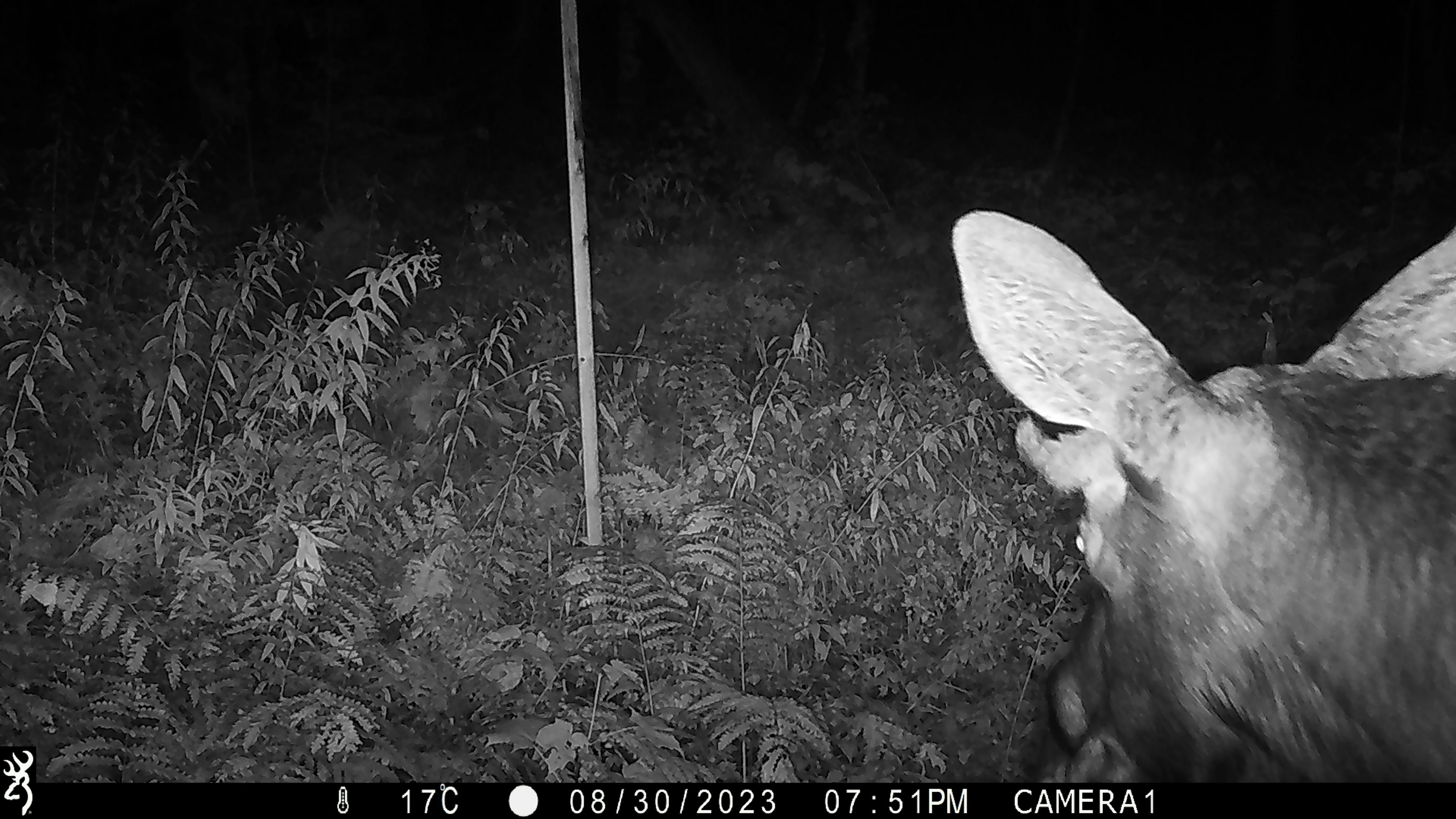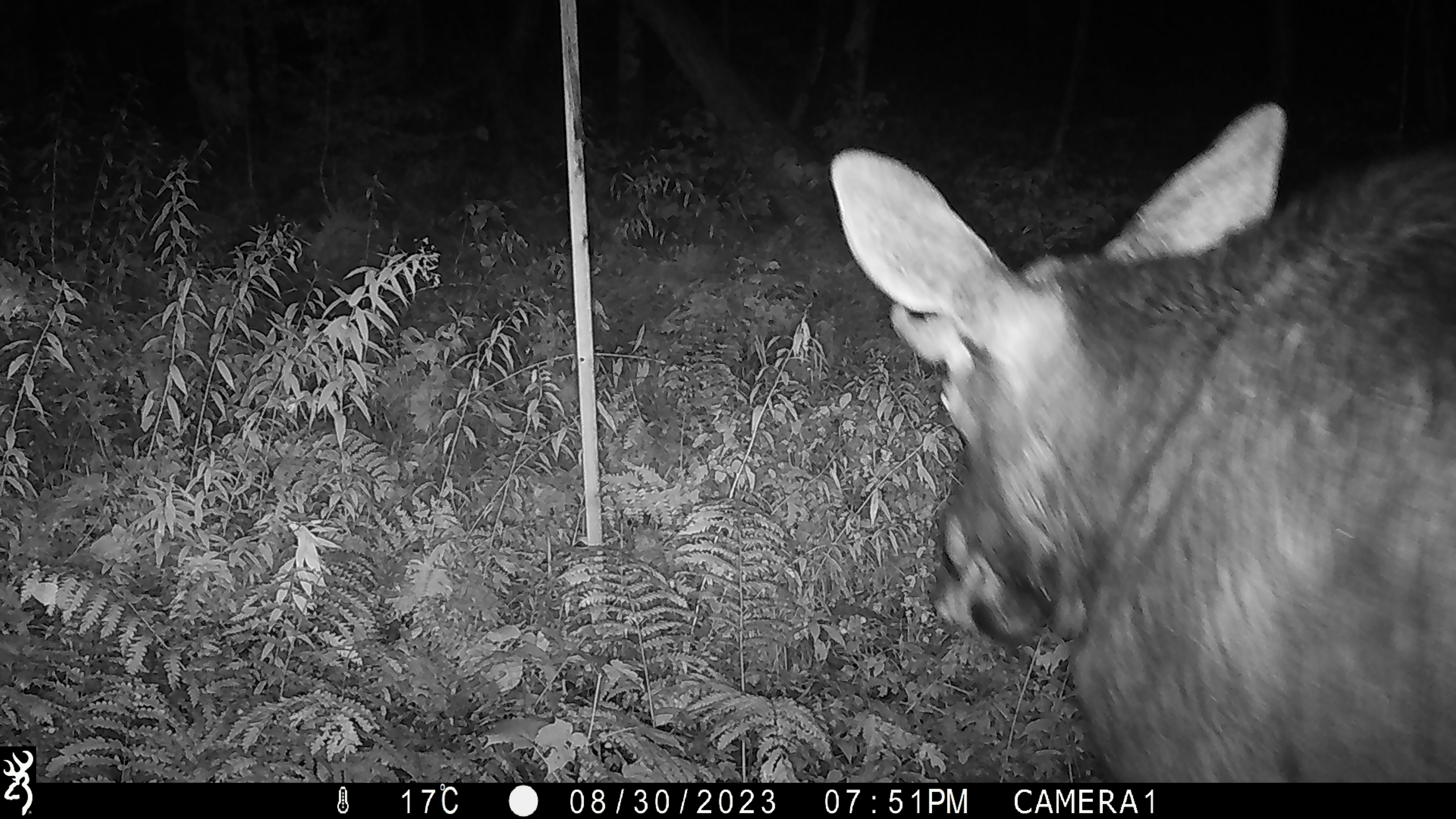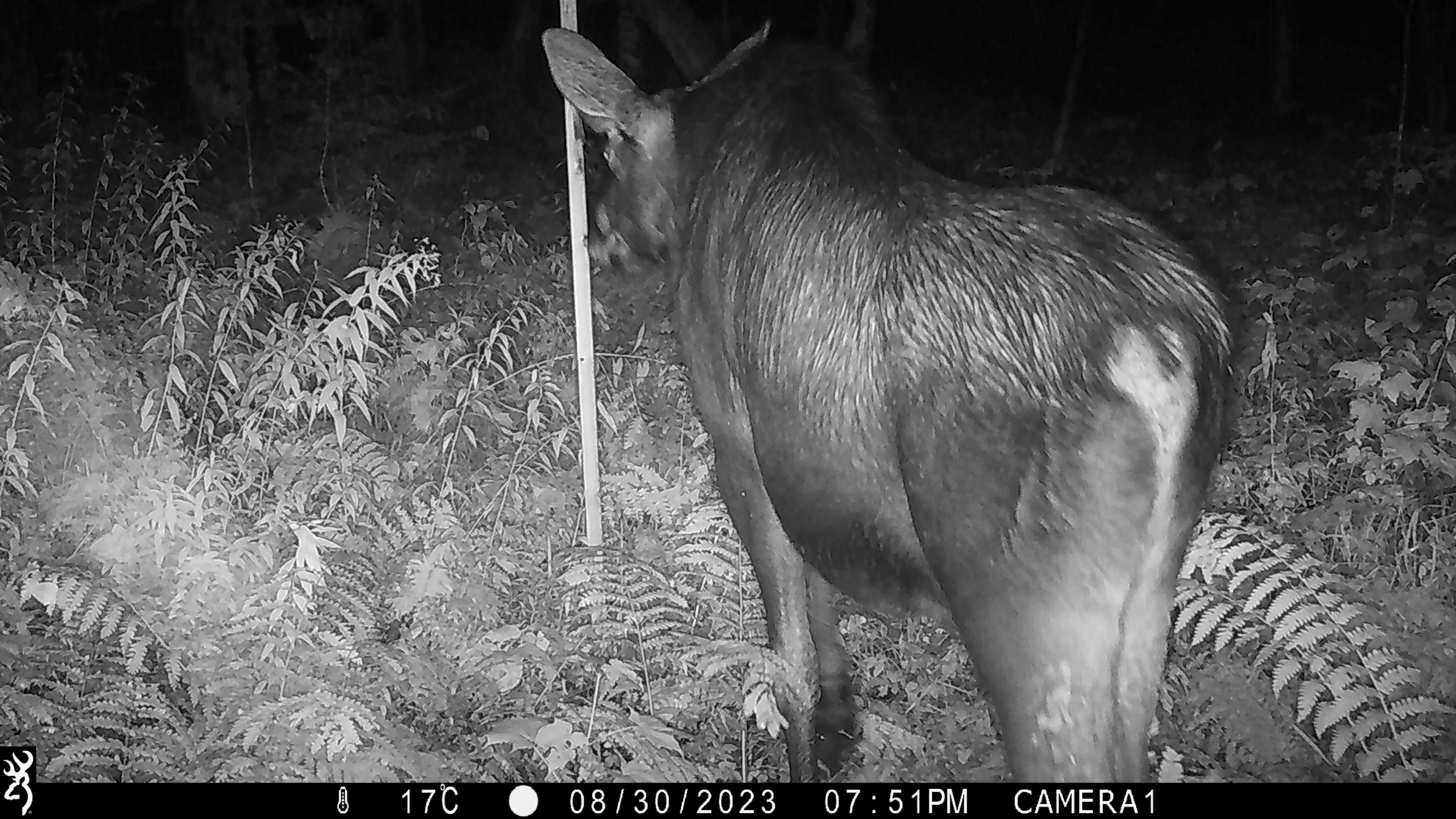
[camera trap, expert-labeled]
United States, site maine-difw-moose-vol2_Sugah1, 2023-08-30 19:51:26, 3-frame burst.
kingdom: Animalia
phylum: Chordata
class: Mammalia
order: Artiodactyla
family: Cervidae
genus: Alces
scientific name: Alces alces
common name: moose